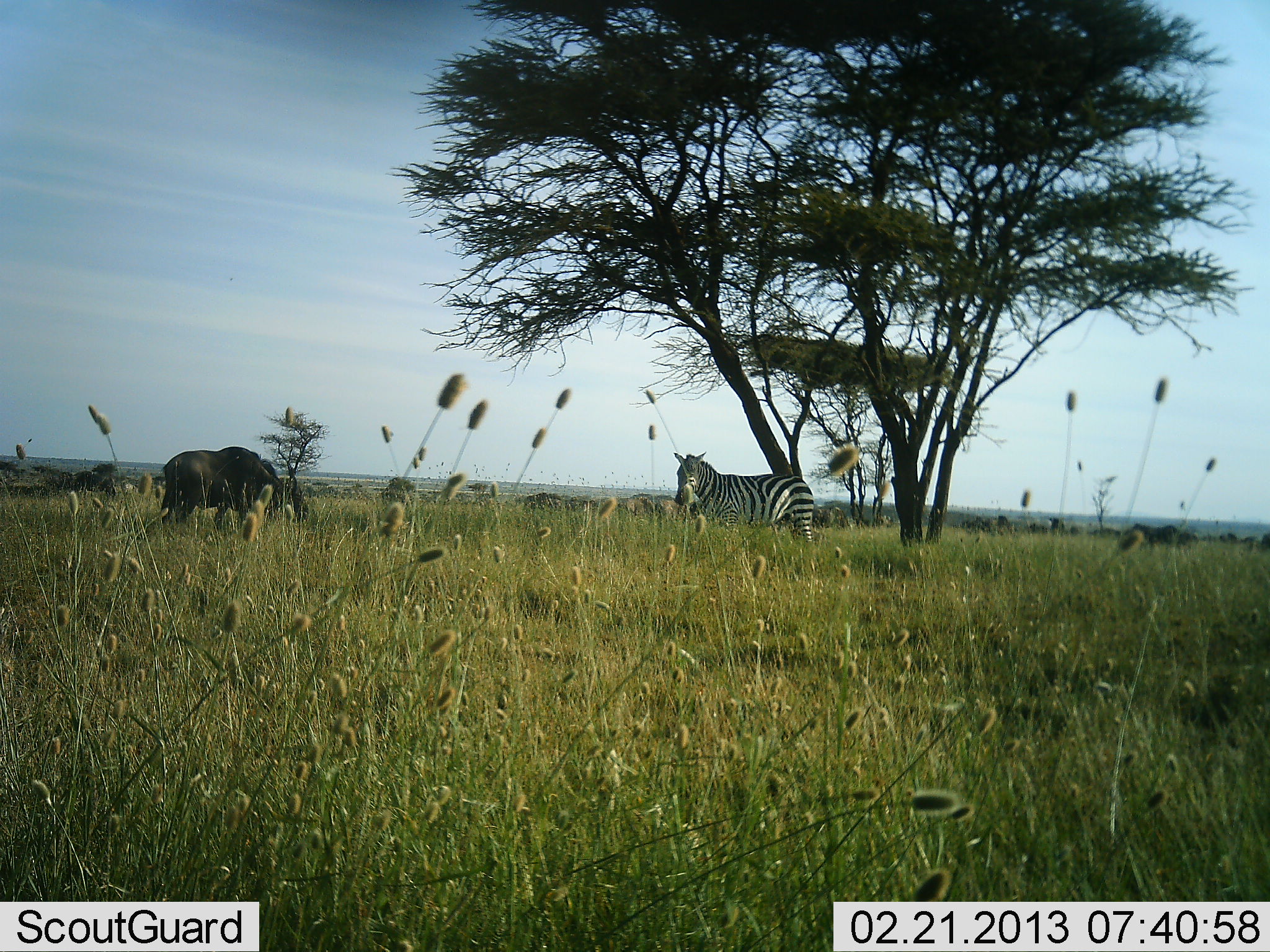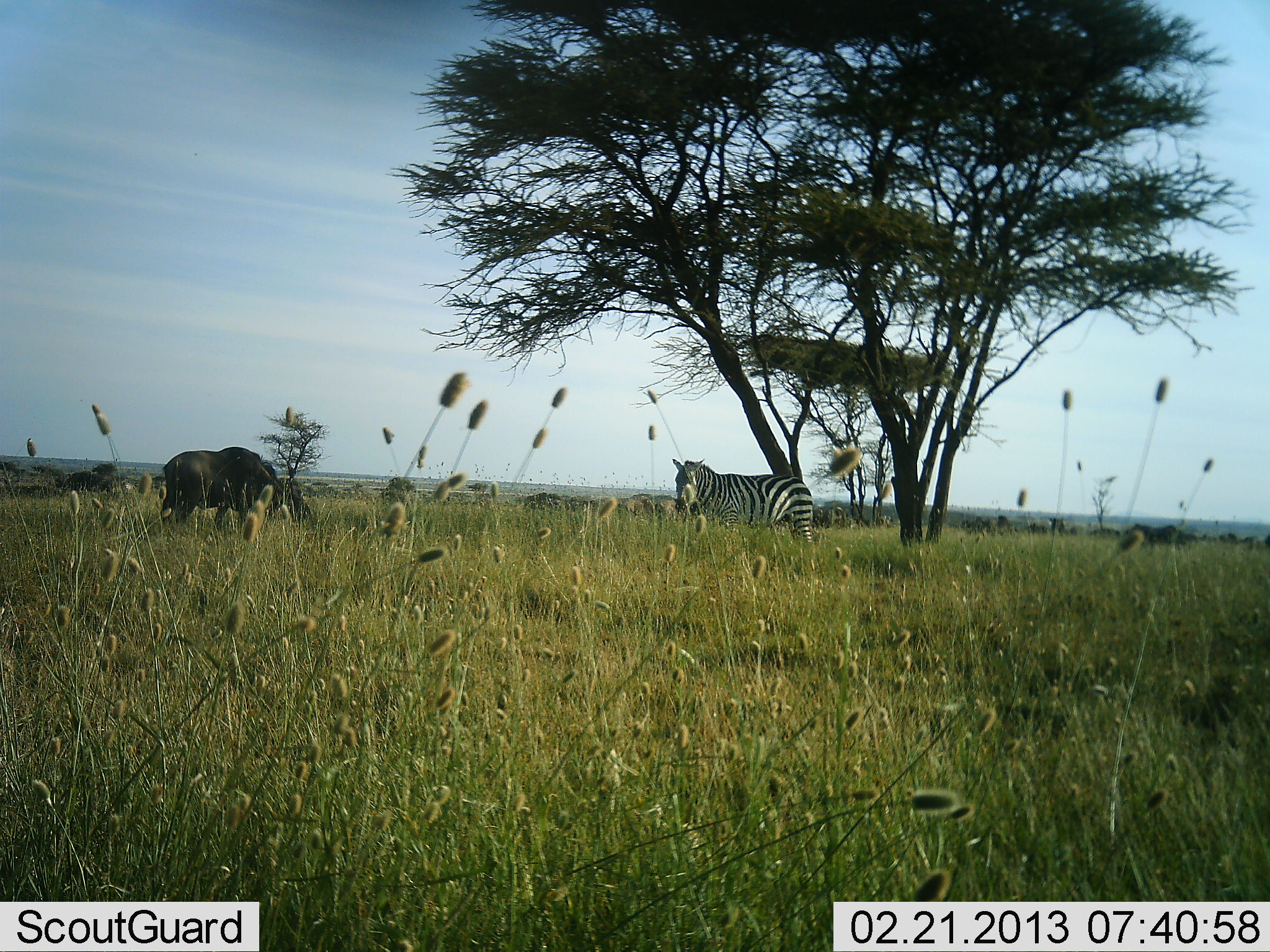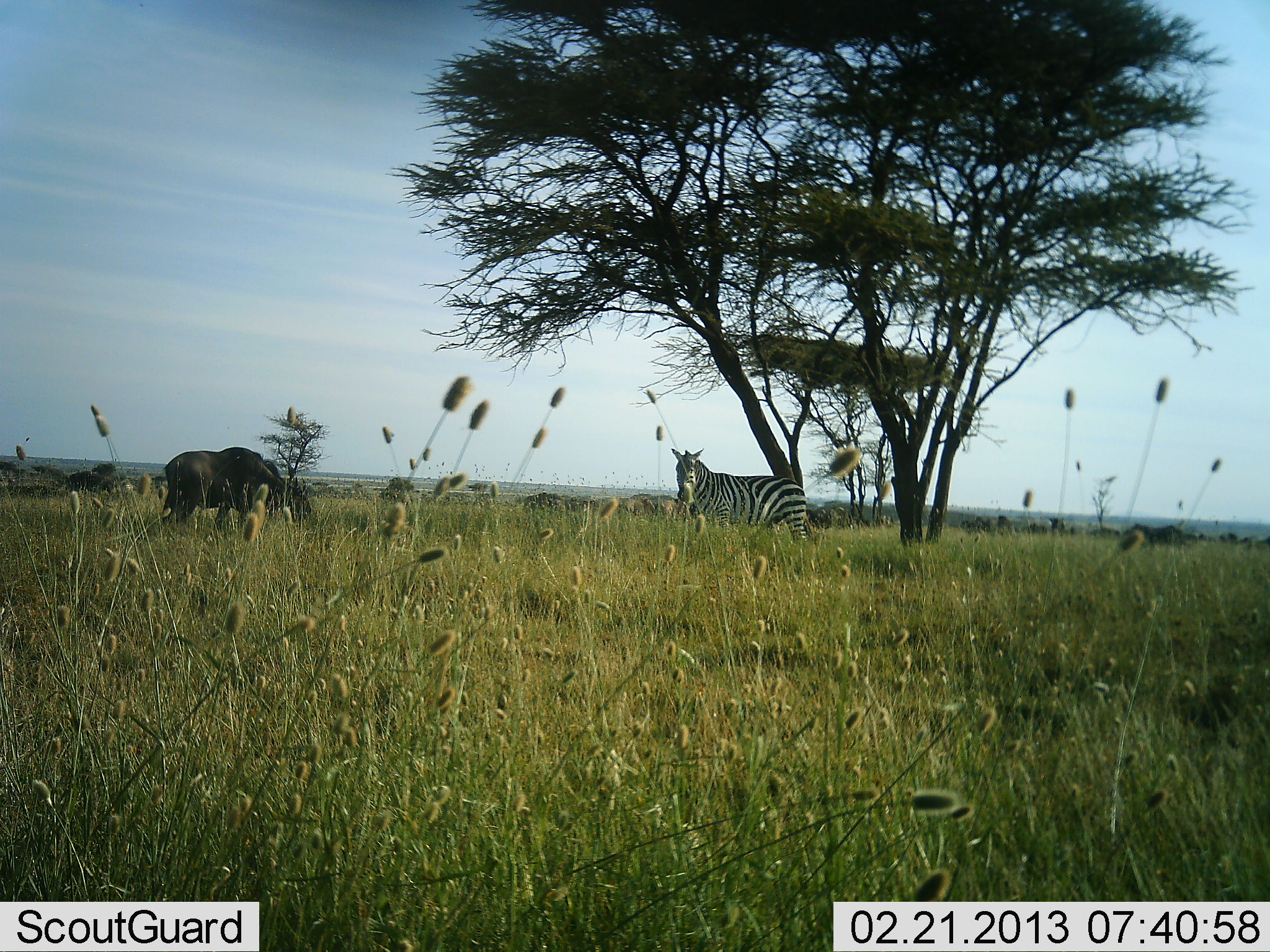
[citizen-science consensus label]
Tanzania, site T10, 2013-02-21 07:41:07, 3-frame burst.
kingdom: Animalia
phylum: Chordata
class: Mammalia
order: Artiodactyla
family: Bovidae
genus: Connochaetes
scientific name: Connochaetes taurinus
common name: blue wildebeest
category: wildebeest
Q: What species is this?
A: Wildebeest (blue wildebeest) (Connochaetes taurinus).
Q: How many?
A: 1.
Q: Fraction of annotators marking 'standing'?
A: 29%.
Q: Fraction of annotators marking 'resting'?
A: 0%.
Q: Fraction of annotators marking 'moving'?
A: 0%.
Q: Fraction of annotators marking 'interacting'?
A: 0%.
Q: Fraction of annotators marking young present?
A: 0%.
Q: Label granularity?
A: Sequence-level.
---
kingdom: Animalia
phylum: Chordata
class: Mammalia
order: Perissodactyla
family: Equidae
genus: Equus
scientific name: Equus quagga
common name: plains zebra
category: zebra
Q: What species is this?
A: Zebra (plains zebra) (Equus quagga).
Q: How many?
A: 1.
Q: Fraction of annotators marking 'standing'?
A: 89%.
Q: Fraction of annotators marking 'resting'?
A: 7%.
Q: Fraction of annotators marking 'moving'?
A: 0%.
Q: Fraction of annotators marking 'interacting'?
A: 0%.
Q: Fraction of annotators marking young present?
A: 0%.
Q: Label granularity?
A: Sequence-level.